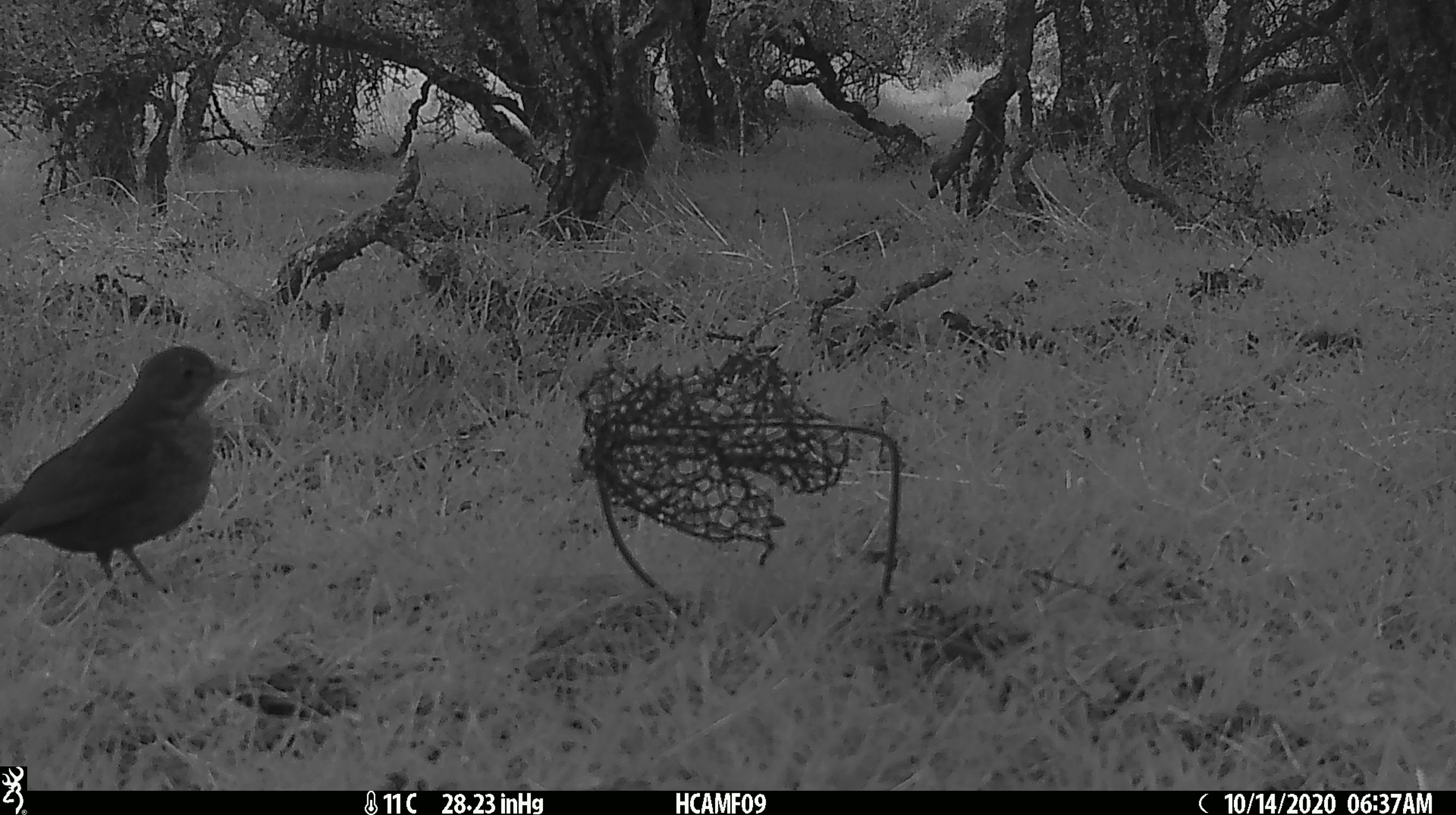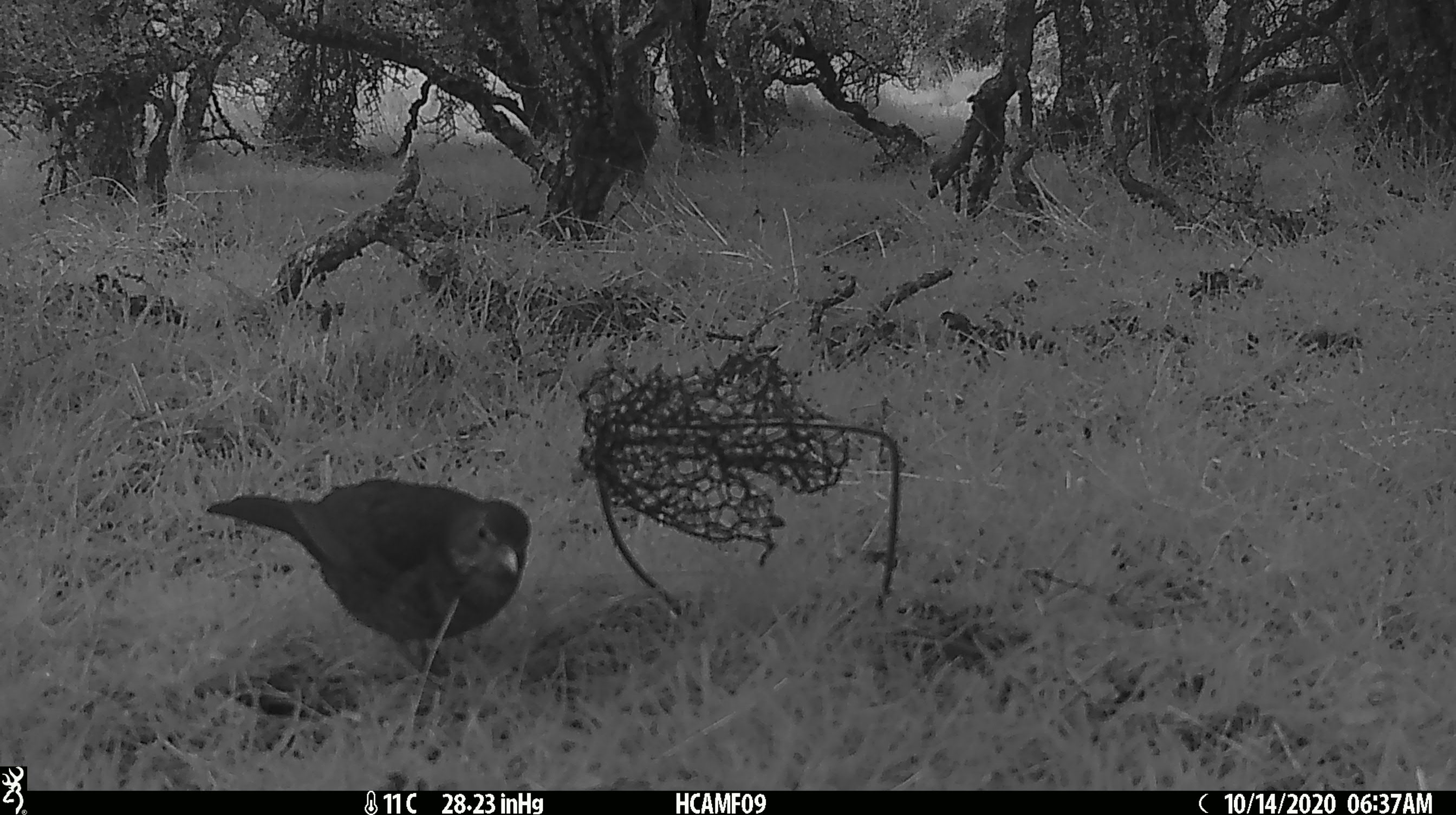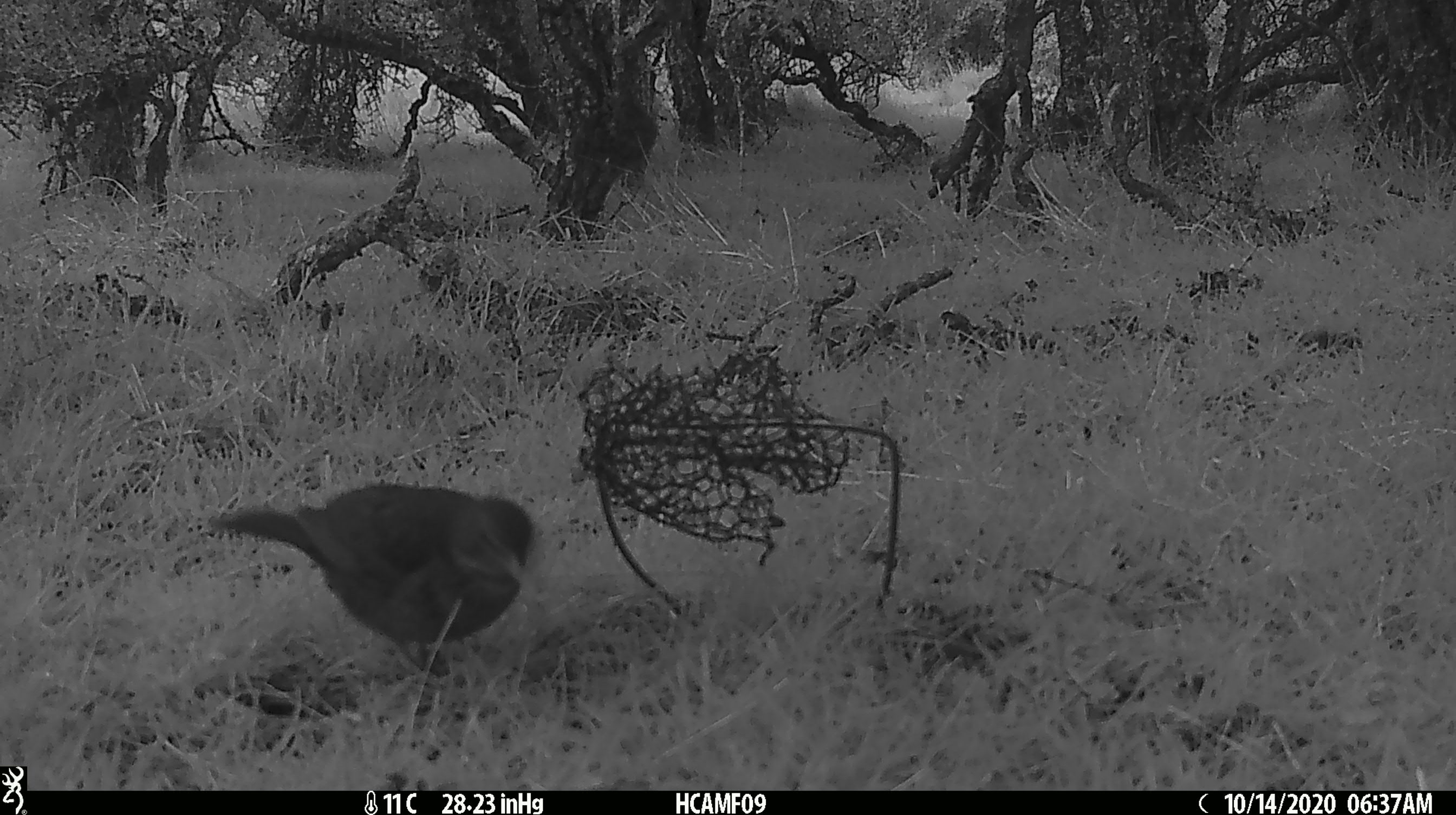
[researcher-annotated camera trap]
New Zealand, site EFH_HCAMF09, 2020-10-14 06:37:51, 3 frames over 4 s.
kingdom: Animalia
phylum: Chordata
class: Aves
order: Passeriformes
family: Turdidae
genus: Turdus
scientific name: Turdus merula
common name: eurasian blackbird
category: blackbird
Blackbird (eurasian blackbird) (Turdus merula).